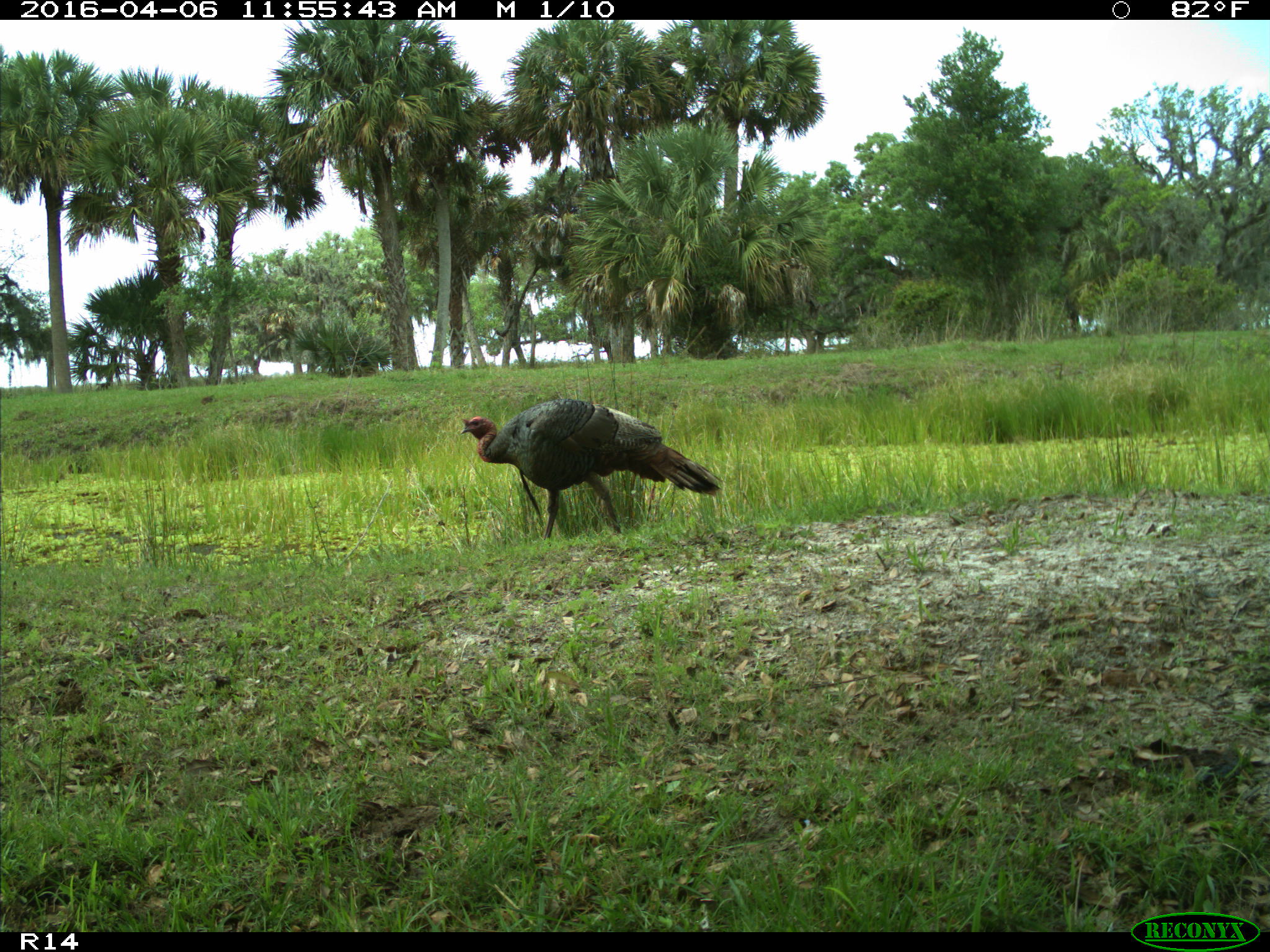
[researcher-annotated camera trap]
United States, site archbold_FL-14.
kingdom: Animalia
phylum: Chordata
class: Aves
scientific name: Aves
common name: birds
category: unidentified bird